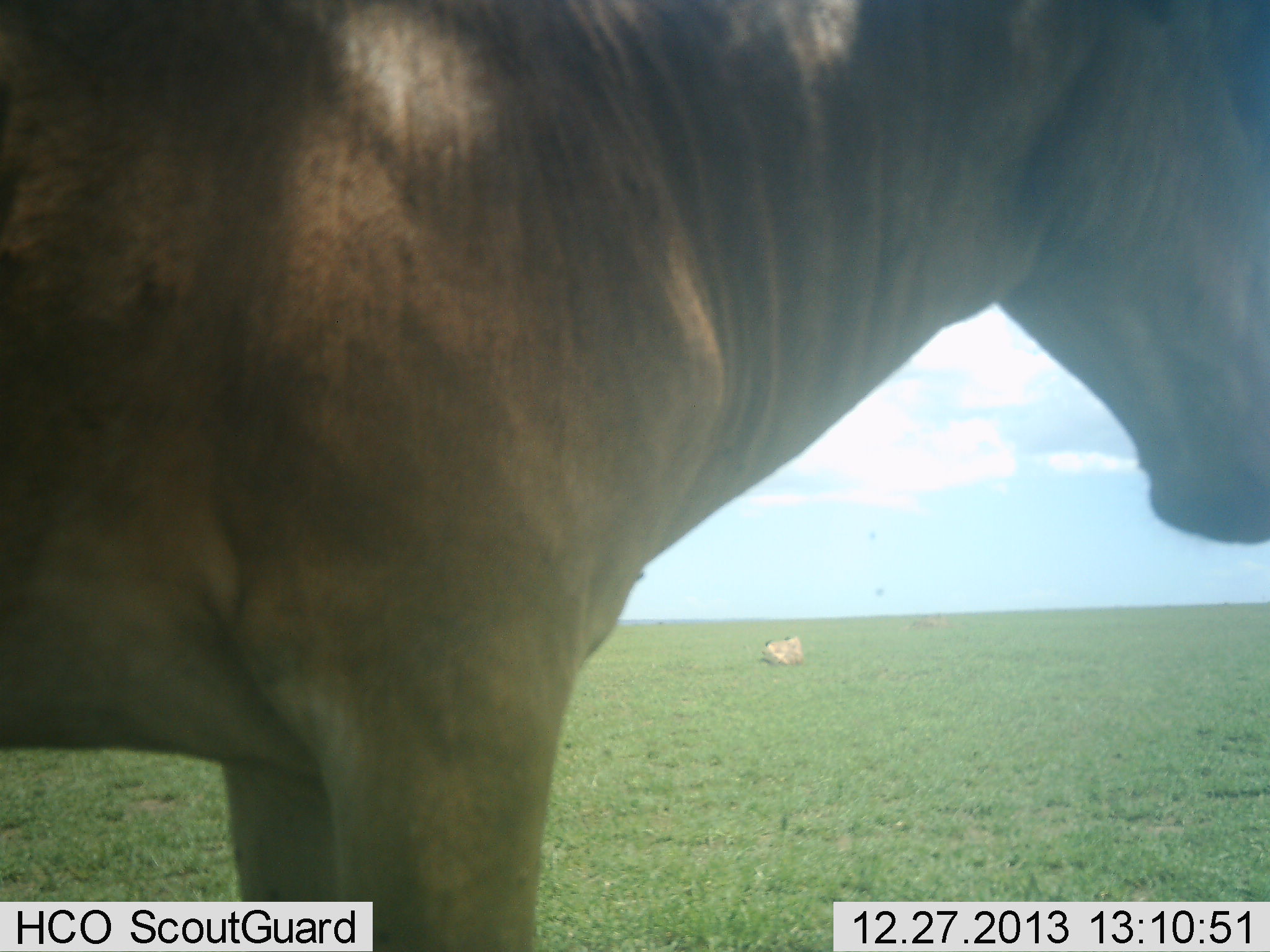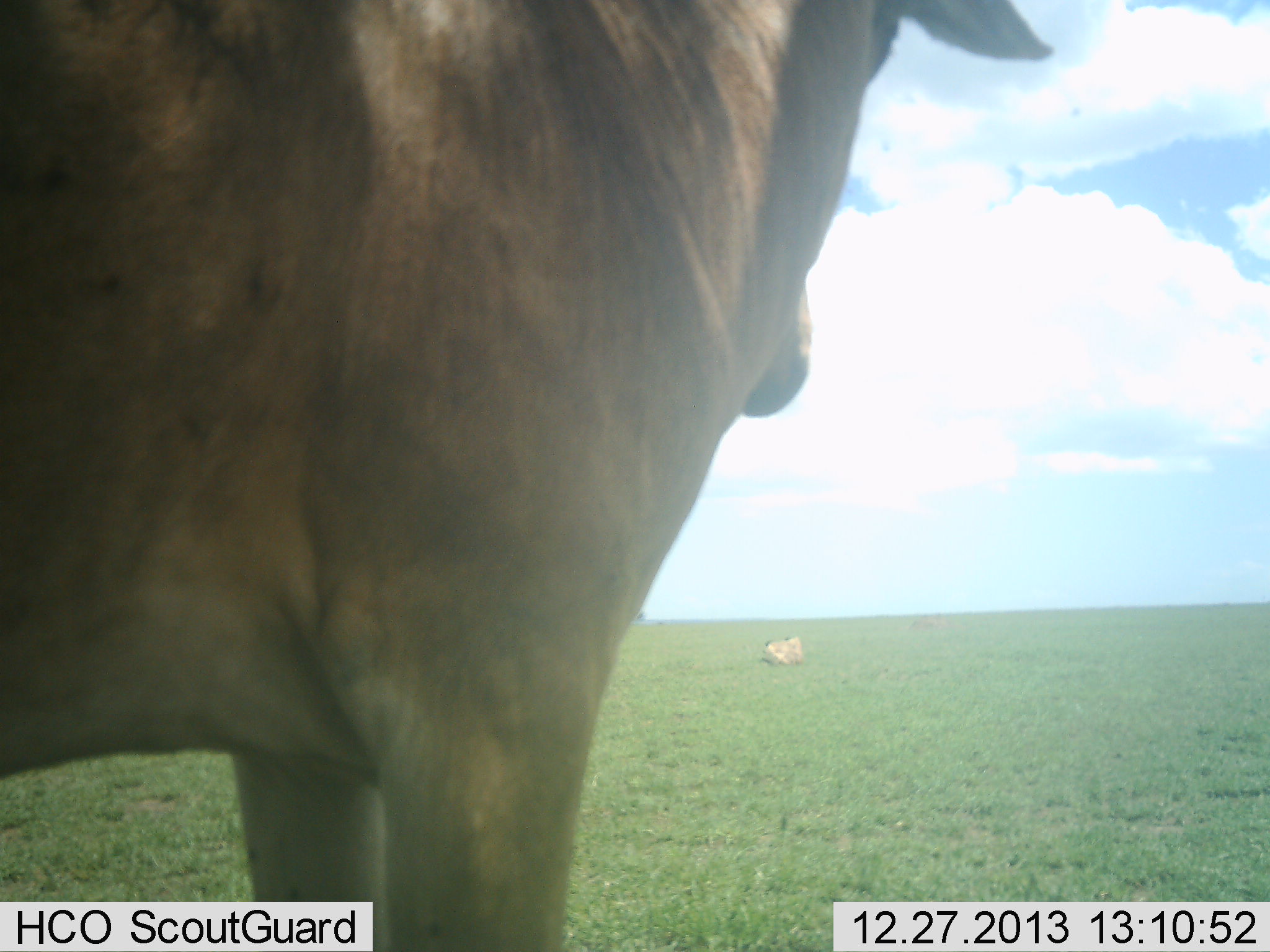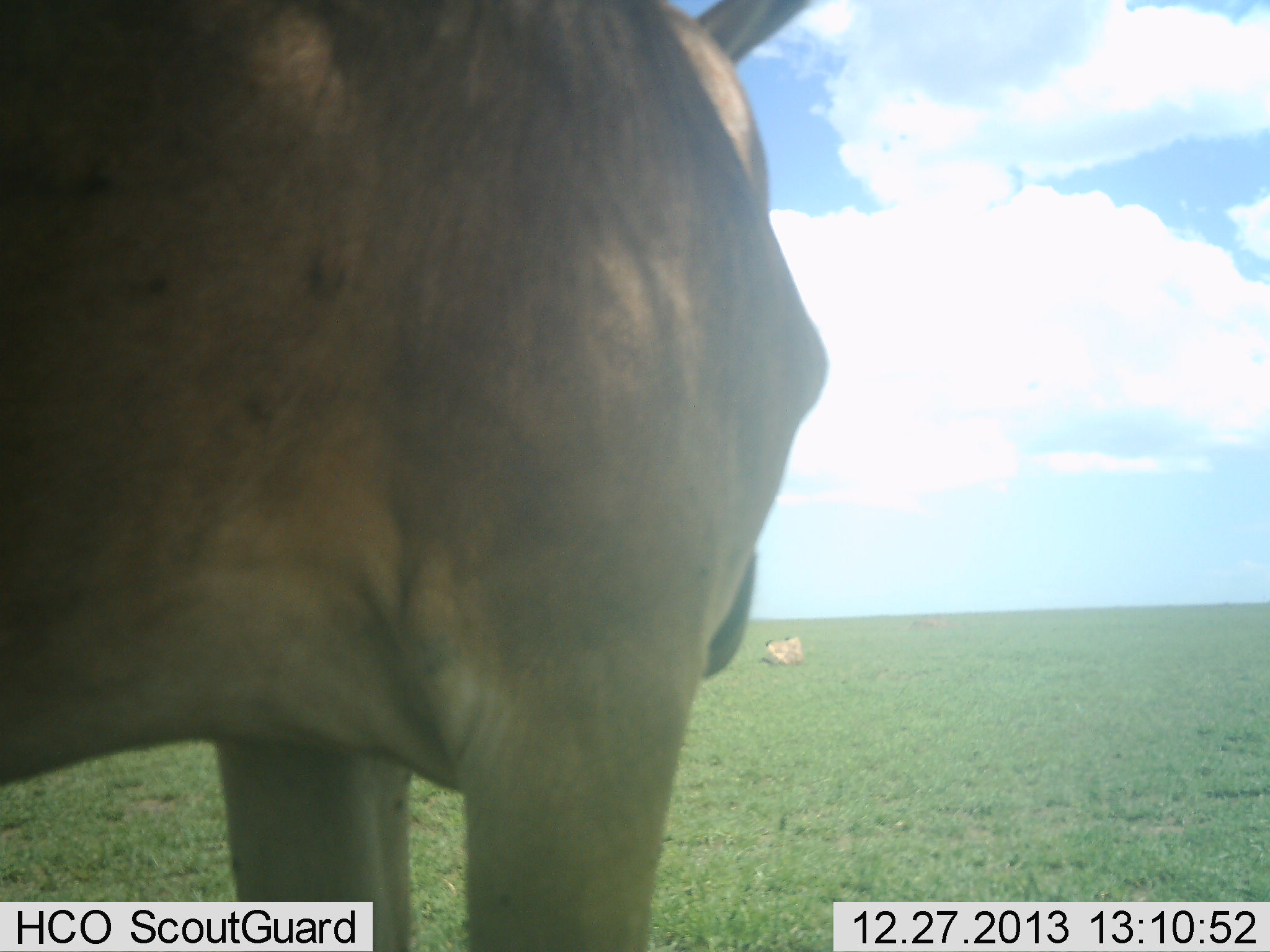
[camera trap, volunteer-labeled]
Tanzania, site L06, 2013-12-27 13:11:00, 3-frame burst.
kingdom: Animalia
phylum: Chordata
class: Mammalia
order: Artiodactyla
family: Bovidae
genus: Alcelaphus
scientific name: Alcelaphus buselaphus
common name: hartebeest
Hartebeest (Alcelaphus buselaphus), count 1. Behavior (volunteer vote fractions): standing 100%, resting 30%, moving 0%, interacting 0%. Young present (vote fraction): 0%. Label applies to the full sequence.